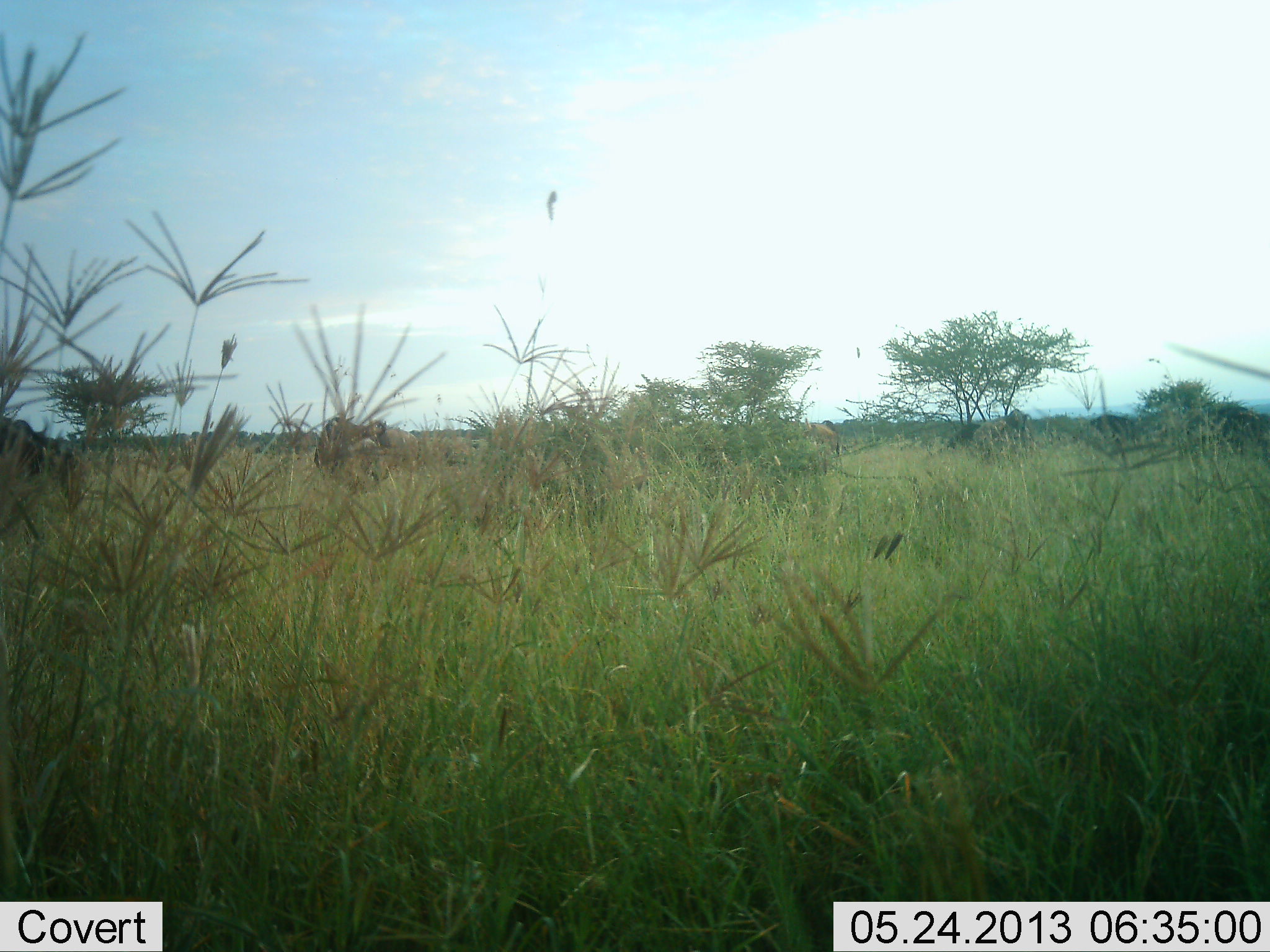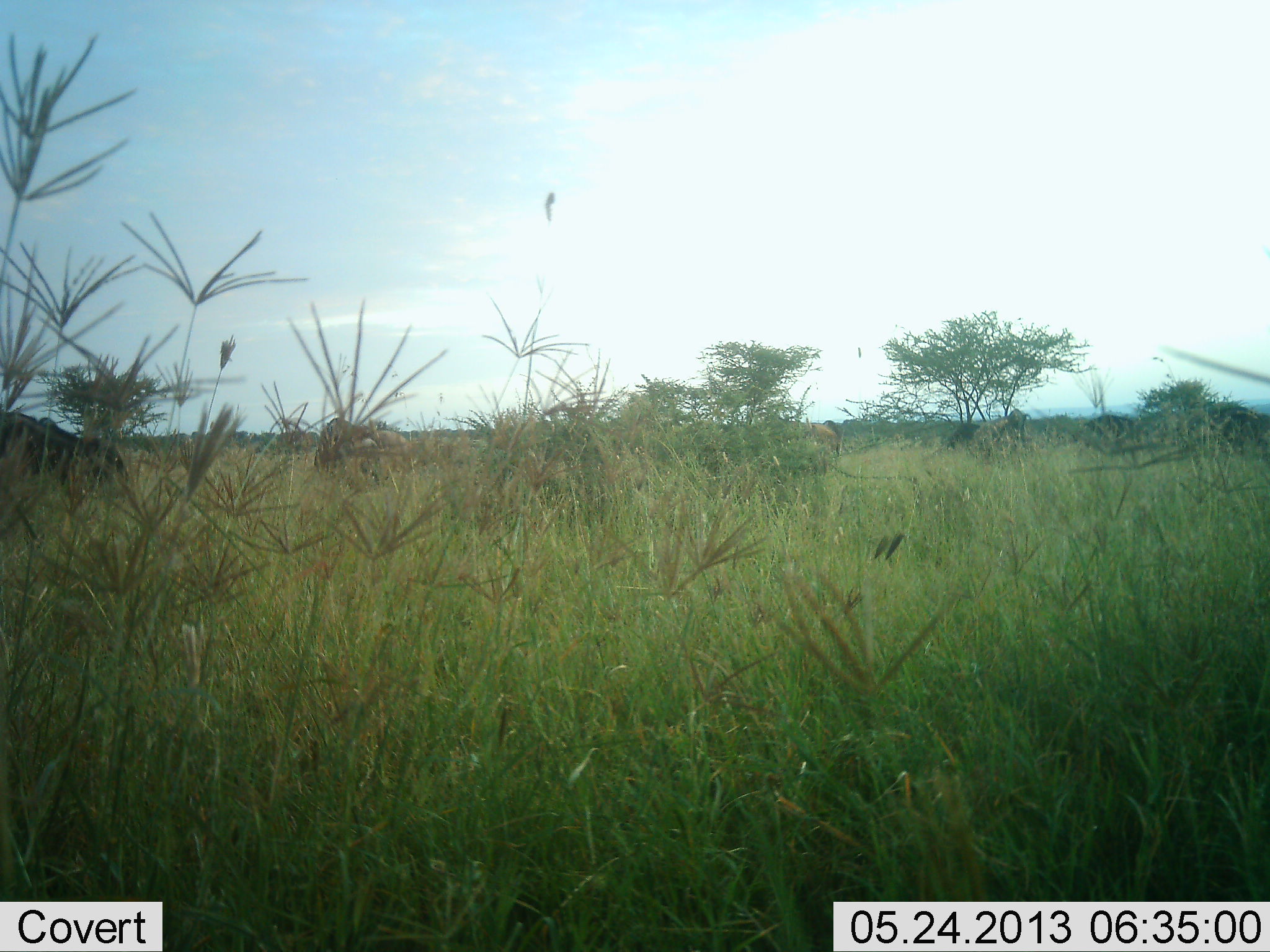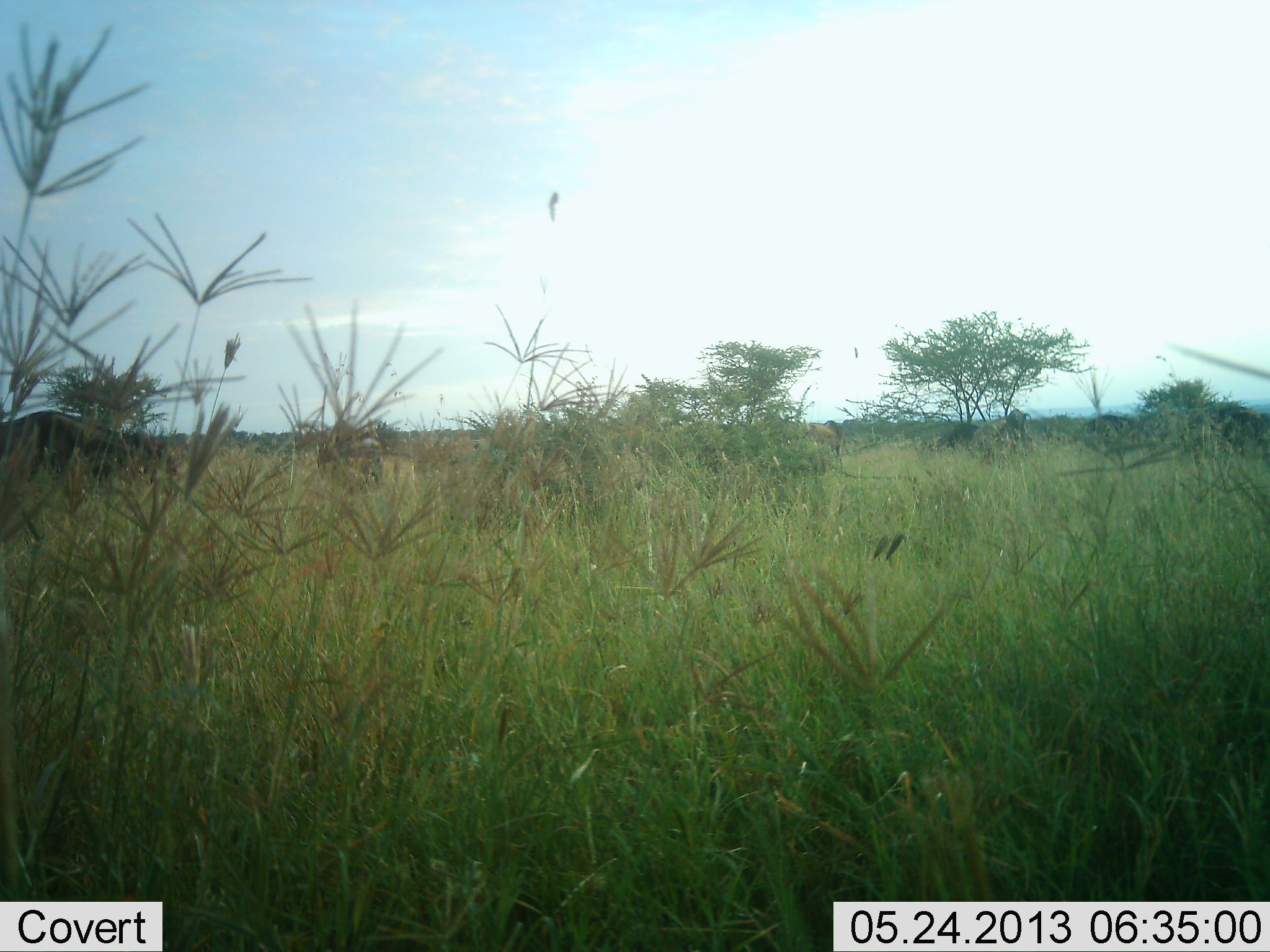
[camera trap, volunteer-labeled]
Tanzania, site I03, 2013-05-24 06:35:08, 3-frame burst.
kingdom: Animalia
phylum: Chordata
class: Mammalia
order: Artiodactyla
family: Bovidae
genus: Connochaetes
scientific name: Connochaetes taurinus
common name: blue wildebeest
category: wildebeest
Wildebeest (blue wildebeest) (Connochaetes taurinus), count 2. Behavior (volunteer vote fractions): standing 25%, resting 0%, moving 81%, interacting 0%. Young present (vote fraction): 0%. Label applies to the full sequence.